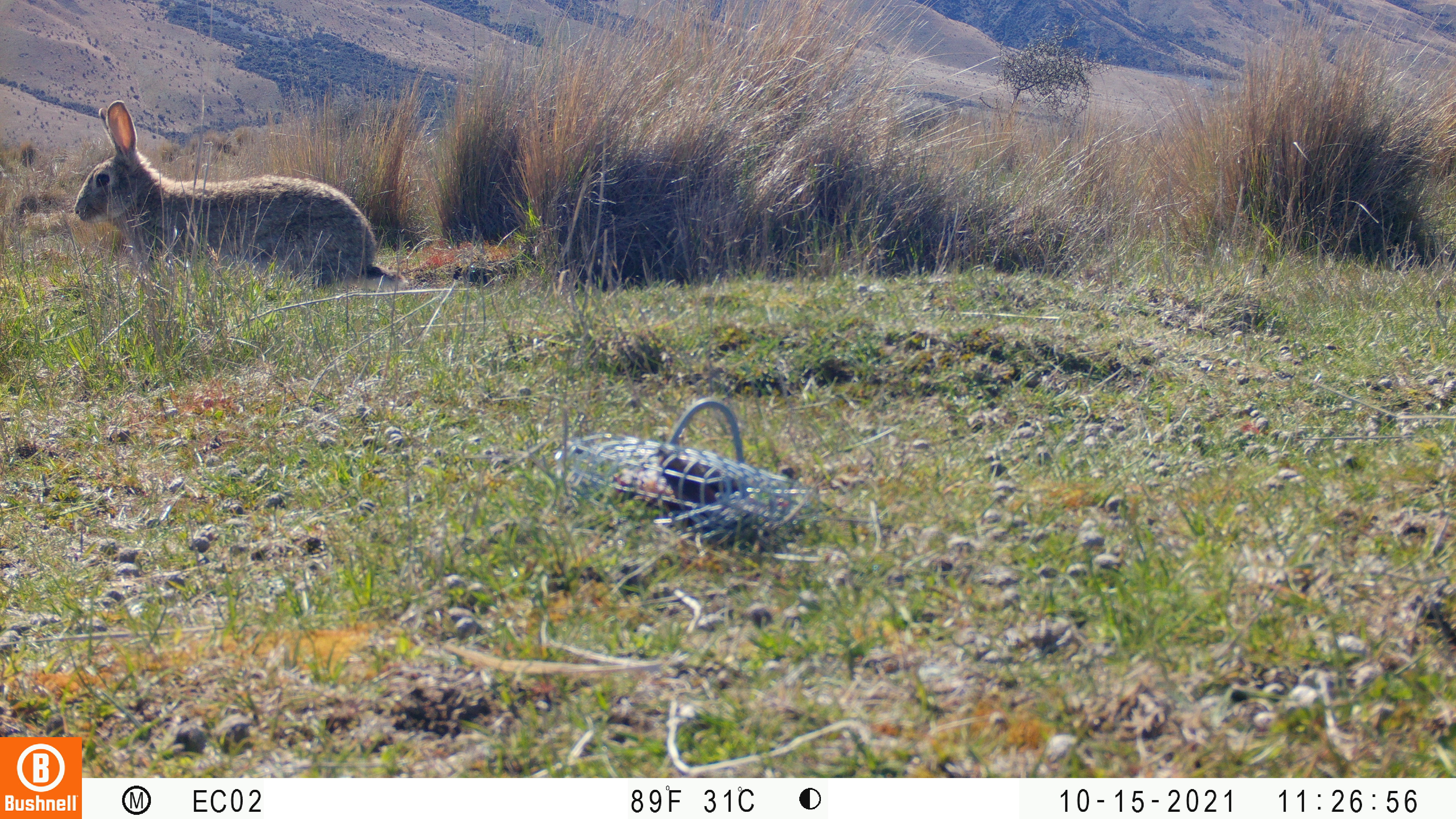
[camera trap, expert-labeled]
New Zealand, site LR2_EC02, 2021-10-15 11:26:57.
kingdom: Animalia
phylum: Chordata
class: Mammalia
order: Lagomorpha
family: Leporidae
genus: Oryctolagus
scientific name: Oryctolagus cuniculus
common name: european rabbit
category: rabbit